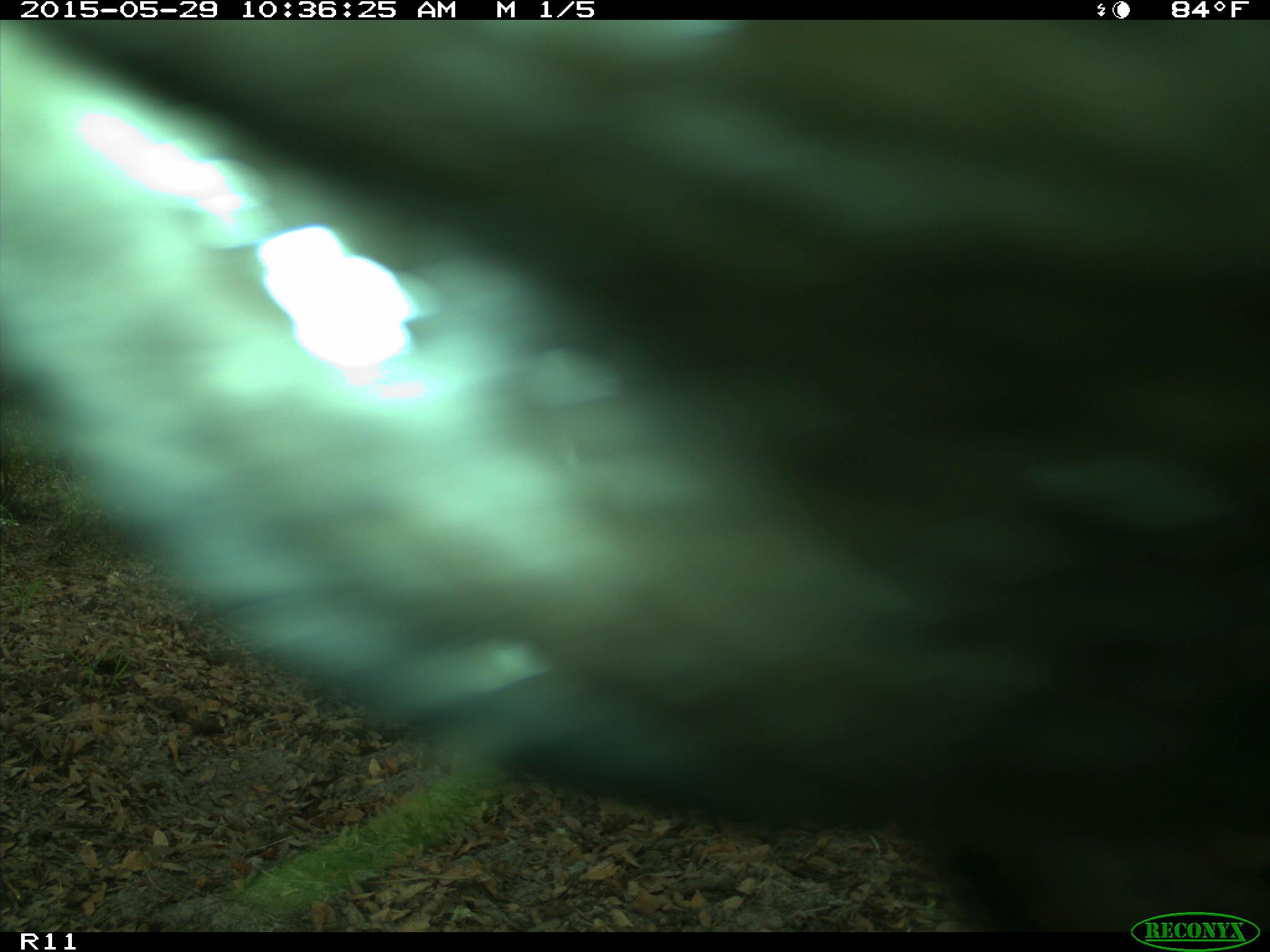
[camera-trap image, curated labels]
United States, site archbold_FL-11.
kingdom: Animalia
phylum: Chordata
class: Mammalia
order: Artiodactyla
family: Bovidae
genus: Bos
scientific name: Bos taurus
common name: domestic cow